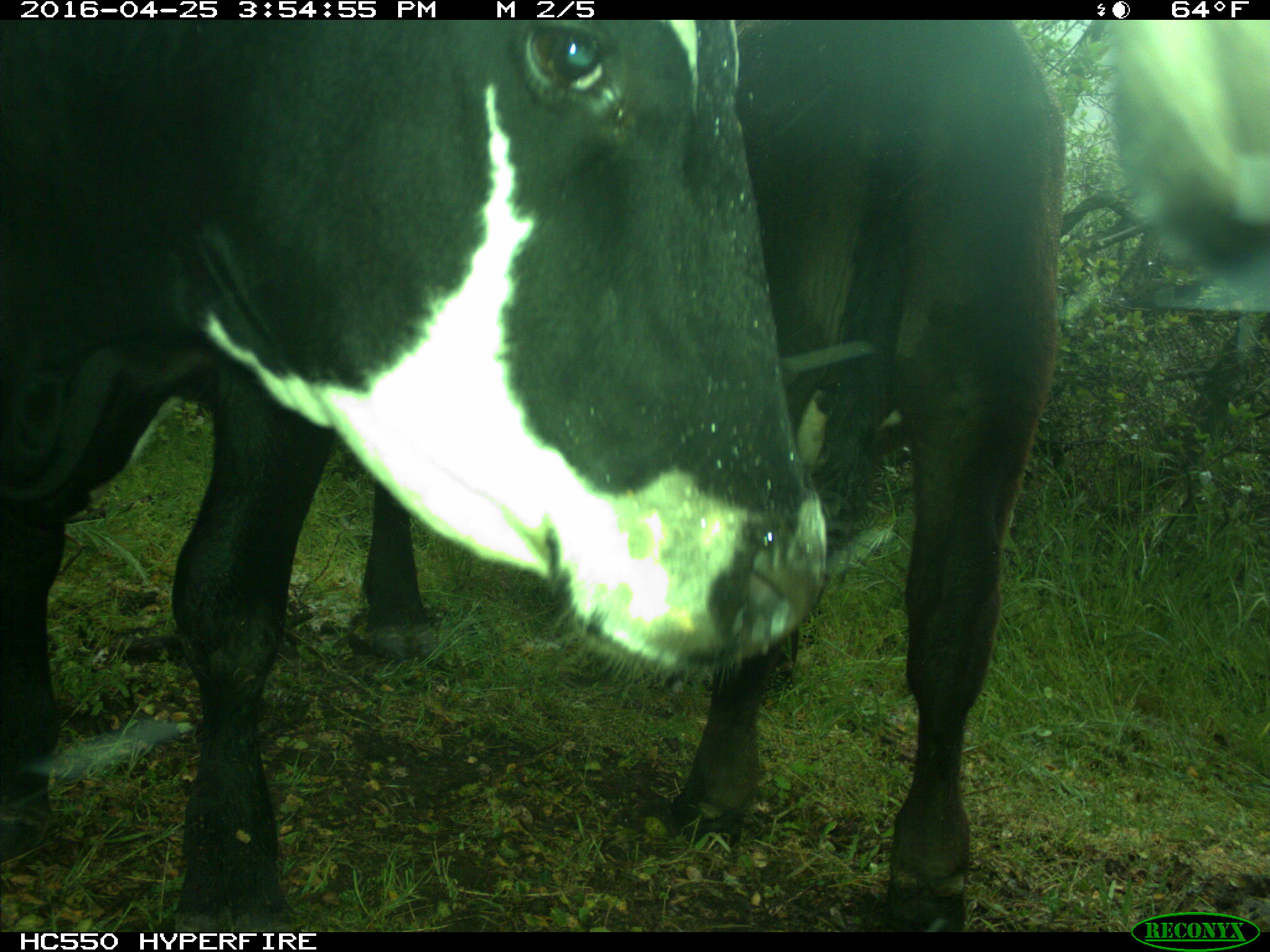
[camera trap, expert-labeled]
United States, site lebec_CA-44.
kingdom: Animalia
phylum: Chordata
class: Mammalia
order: Artiodactyla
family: Bovidae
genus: Bos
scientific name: Bos taurus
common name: domestic cow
Bos taurus (domestic cow).